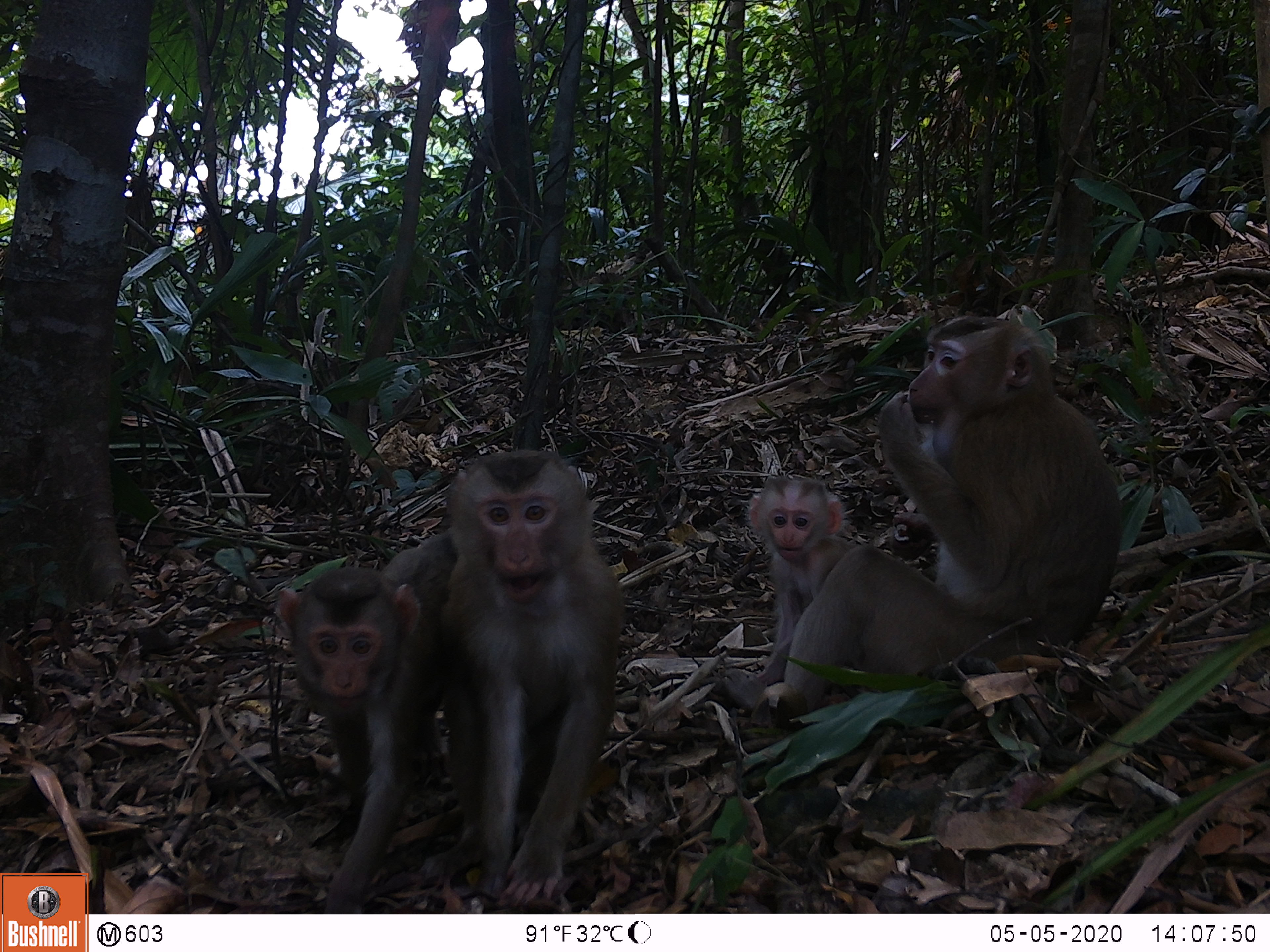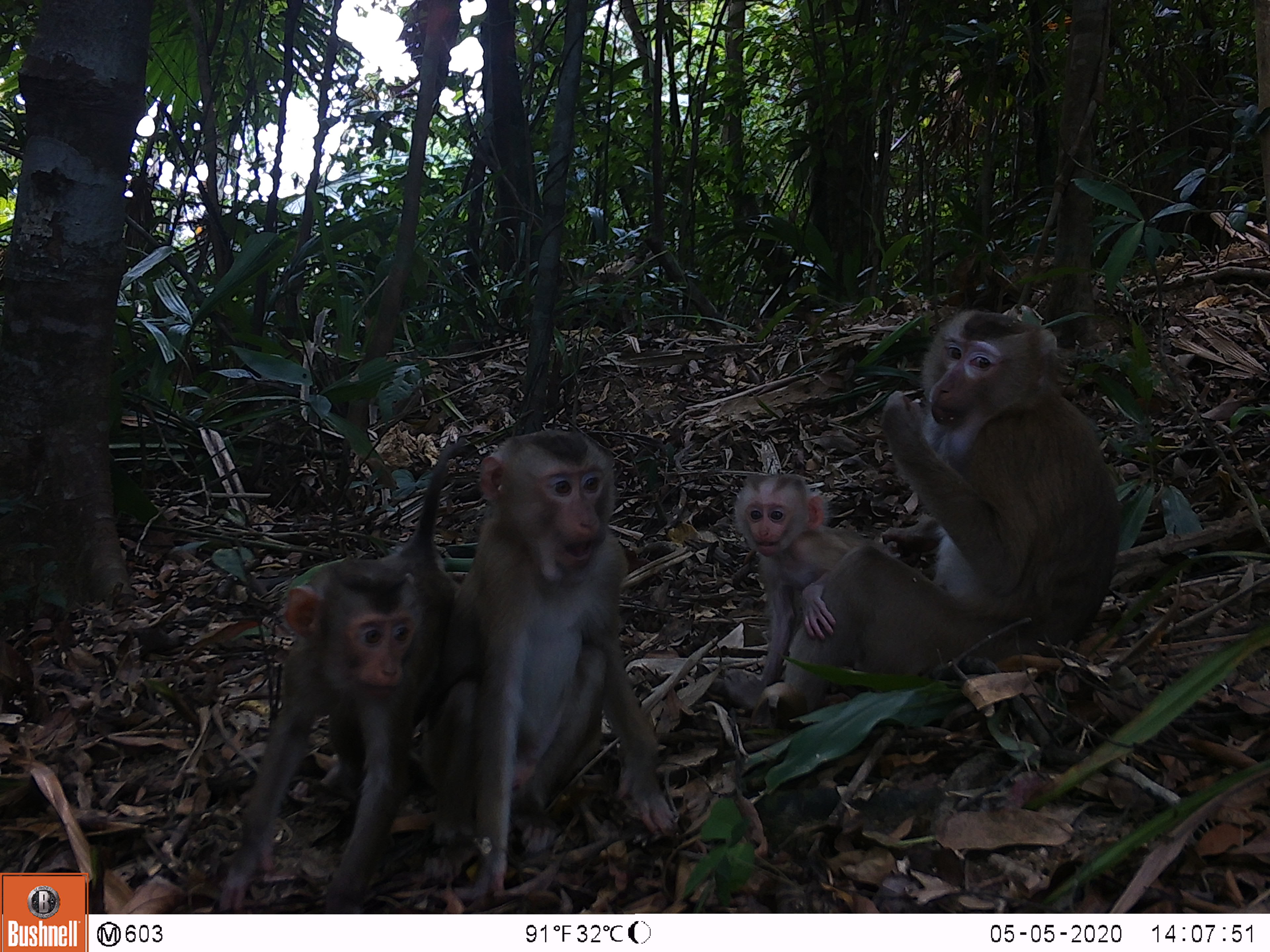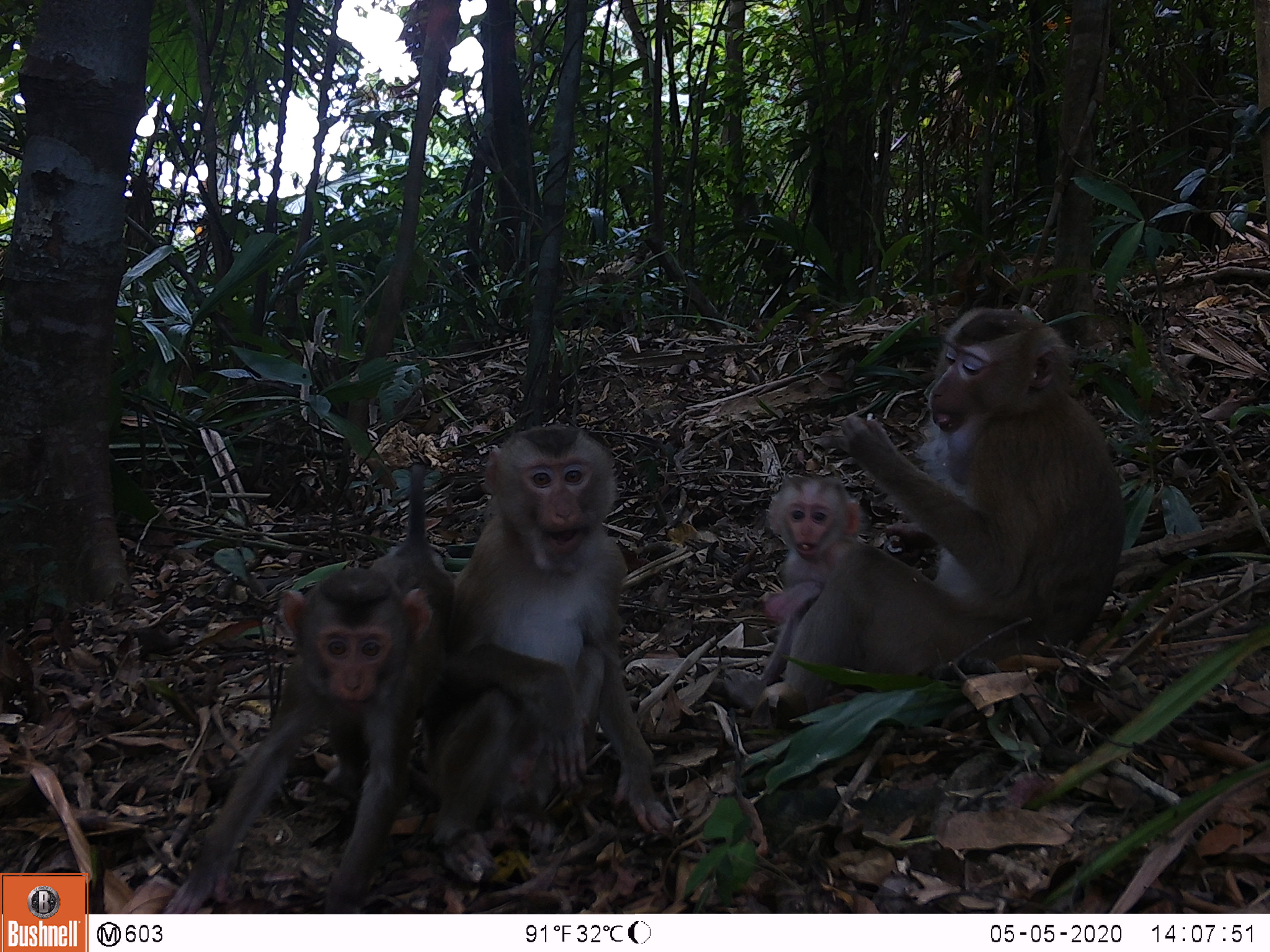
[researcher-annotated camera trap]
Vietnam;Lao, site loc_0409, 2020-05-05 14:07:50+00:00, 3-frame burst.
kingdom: Animalia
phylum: Chordata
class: Mammalia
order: Primates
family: Cercopithecidae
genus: Macaca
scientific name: Macaca nemestrina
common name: pig-tailed macaque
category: pig tailed macaque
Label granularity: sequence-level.